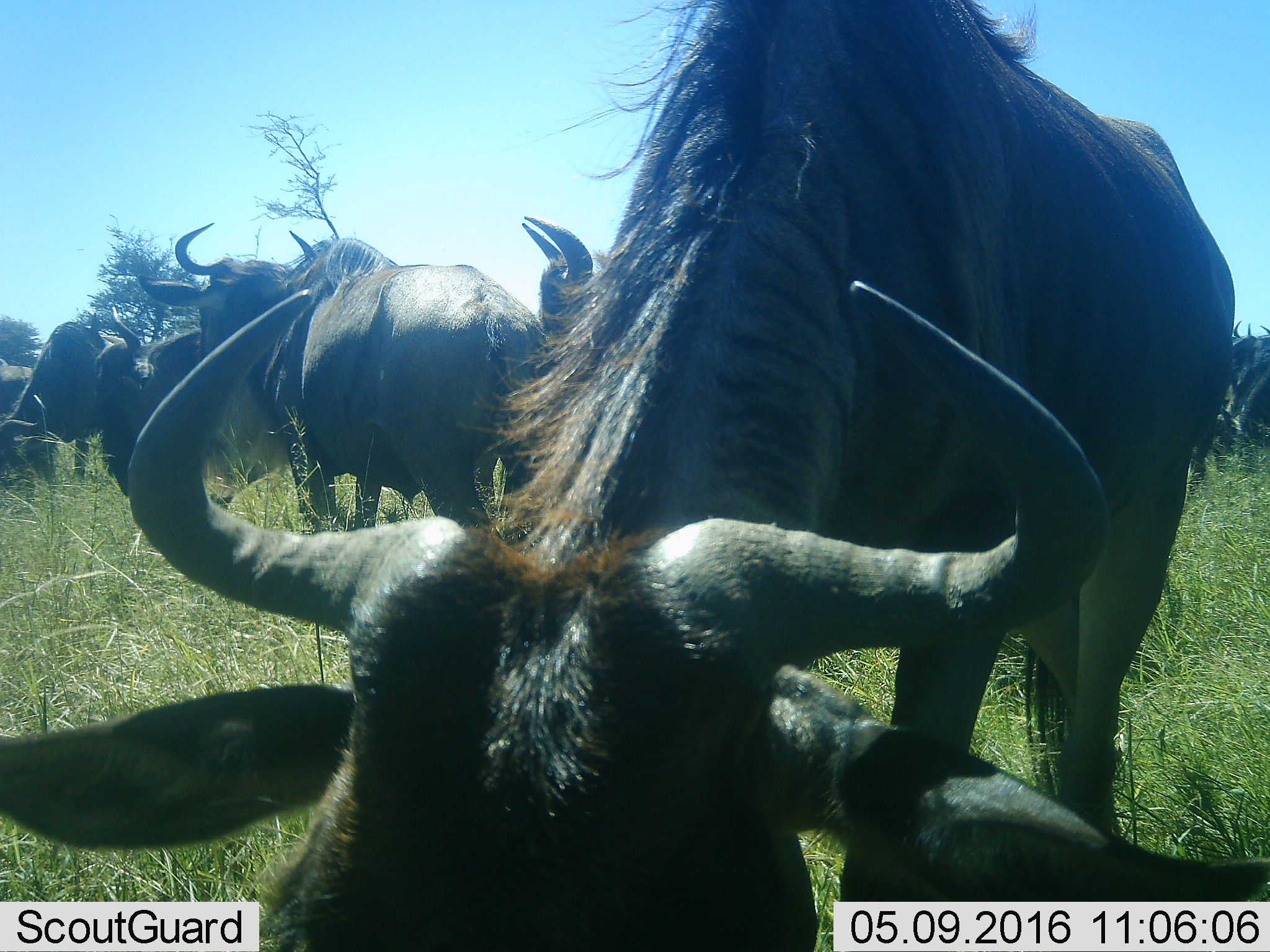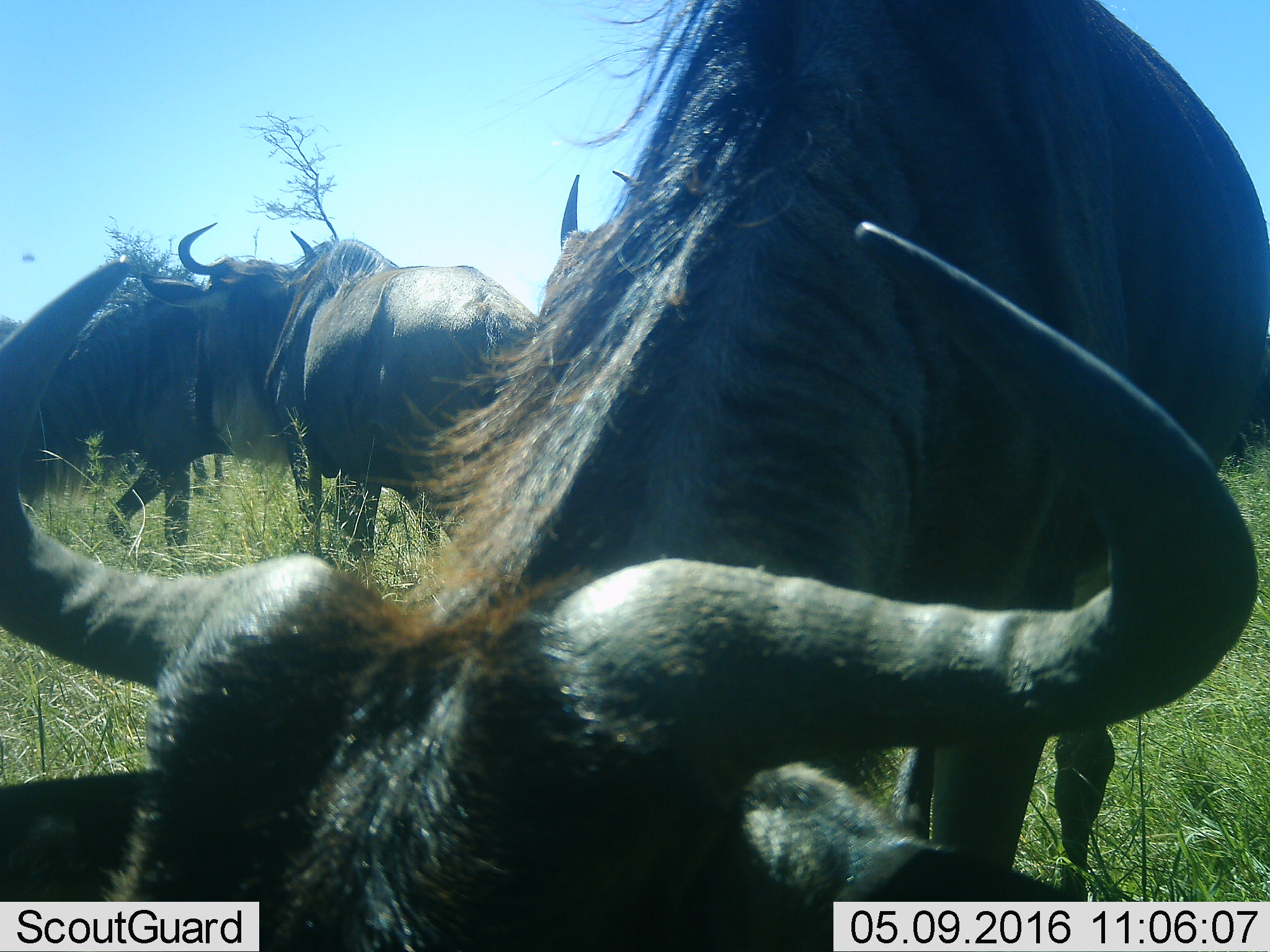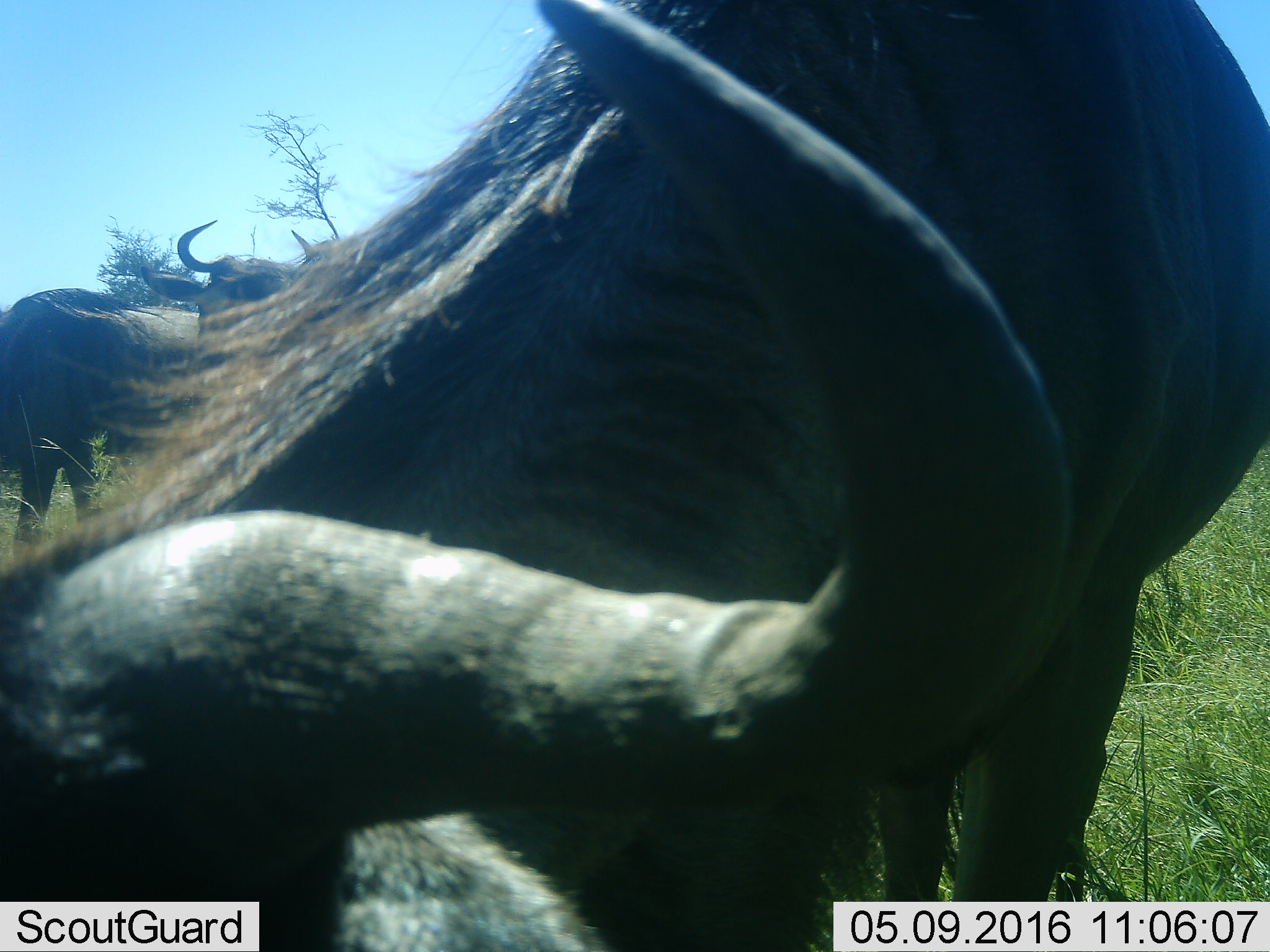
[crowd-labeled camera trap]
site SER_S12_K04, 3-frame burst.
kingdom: Animalia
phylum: Chordata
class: Mammalia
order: Artiodactyla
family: Bovidae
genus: Connochaetes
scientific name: Connochaetes taurinus taurinus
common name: blue wildebeest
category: wildebeestblue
Wildebeestblue (blue wildebeest) (Connochaetes taurinus taurinus), count 9. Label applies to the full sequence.